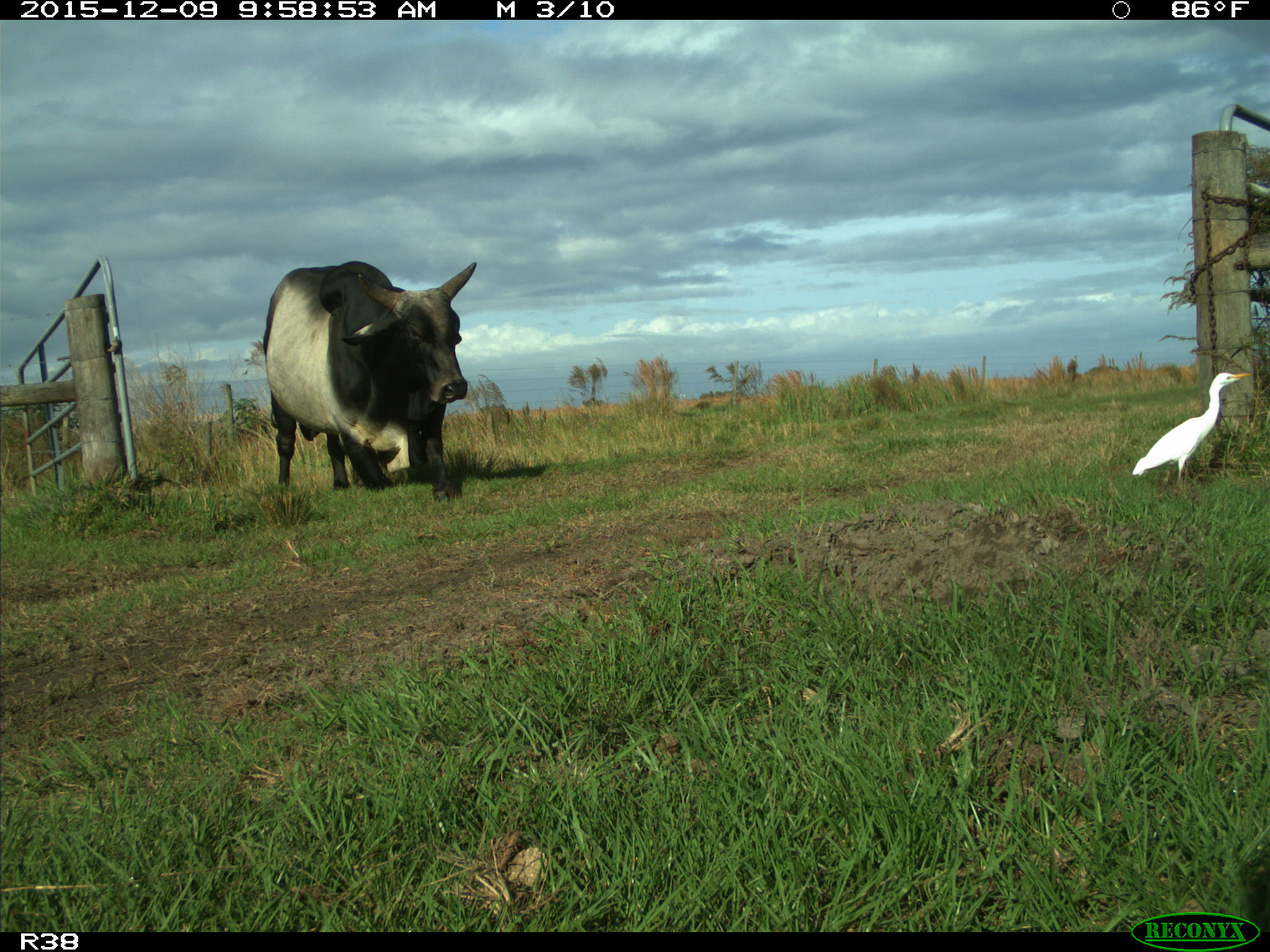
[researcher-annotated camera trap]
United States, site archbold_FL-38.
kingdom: Animalia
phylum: Chordata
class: Mammalia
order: Artiodactyla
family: Bovidae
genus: Bos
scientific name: Bos taurus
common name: domestic cow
Bos taurus (domestic cow).